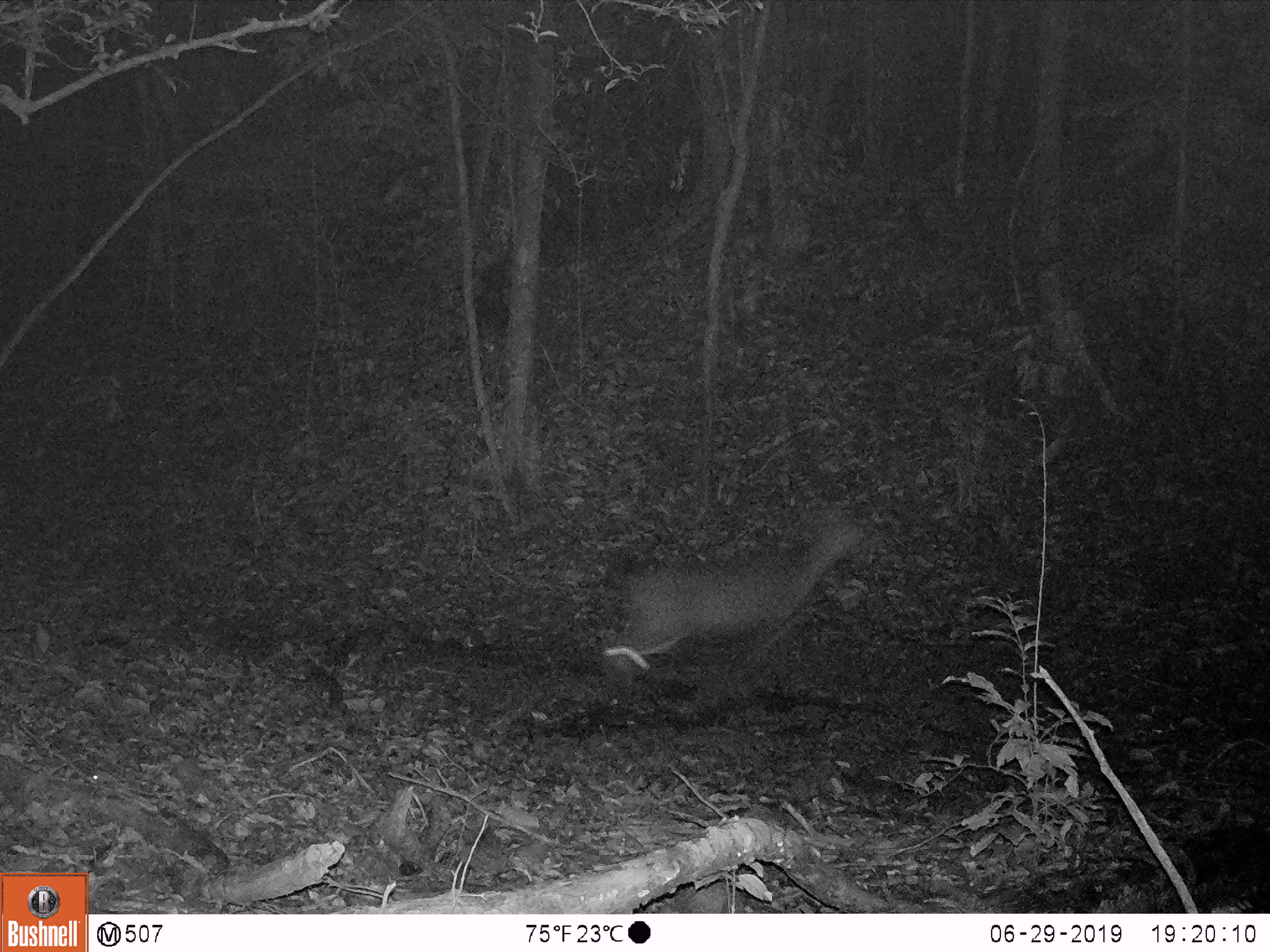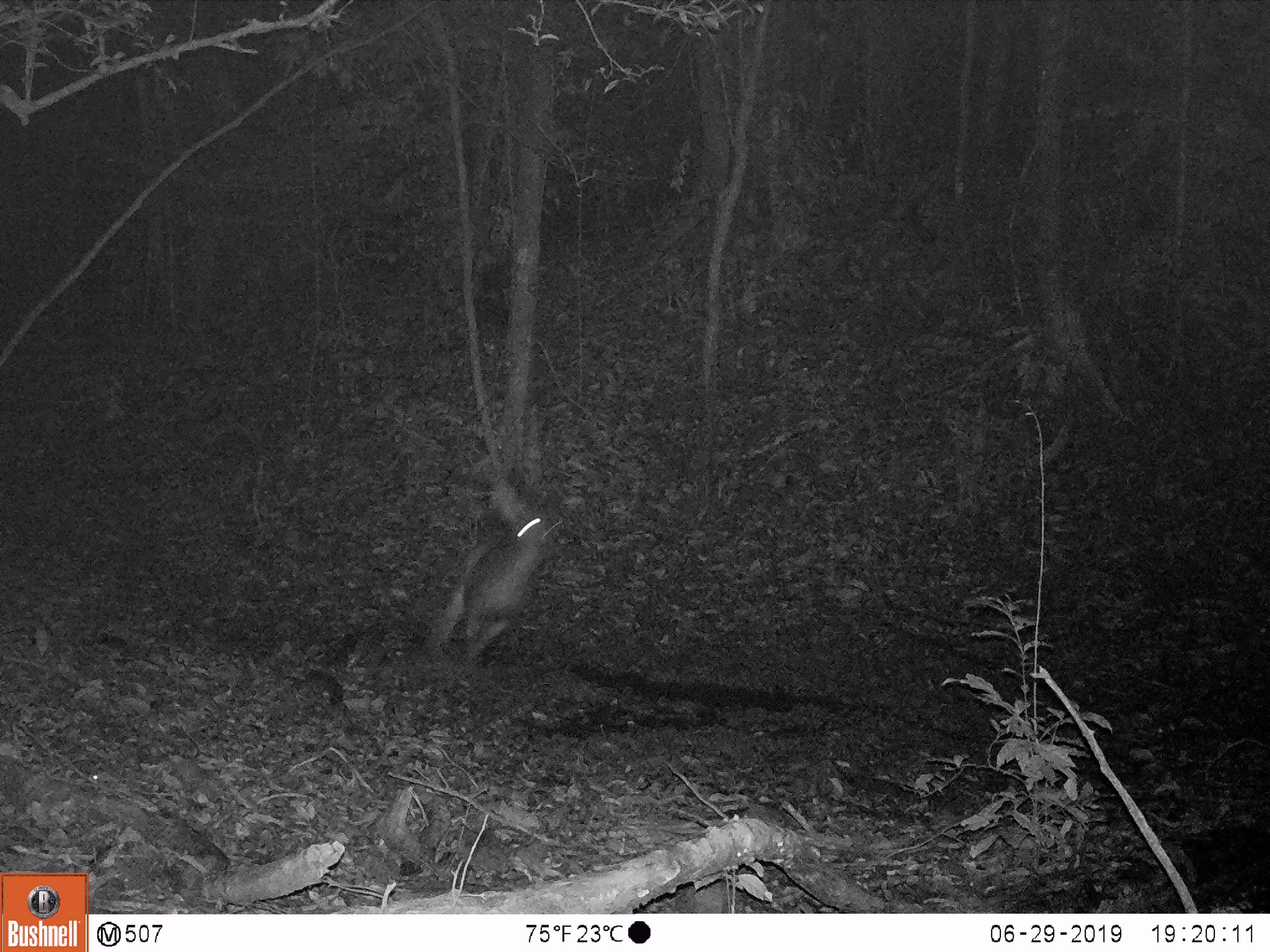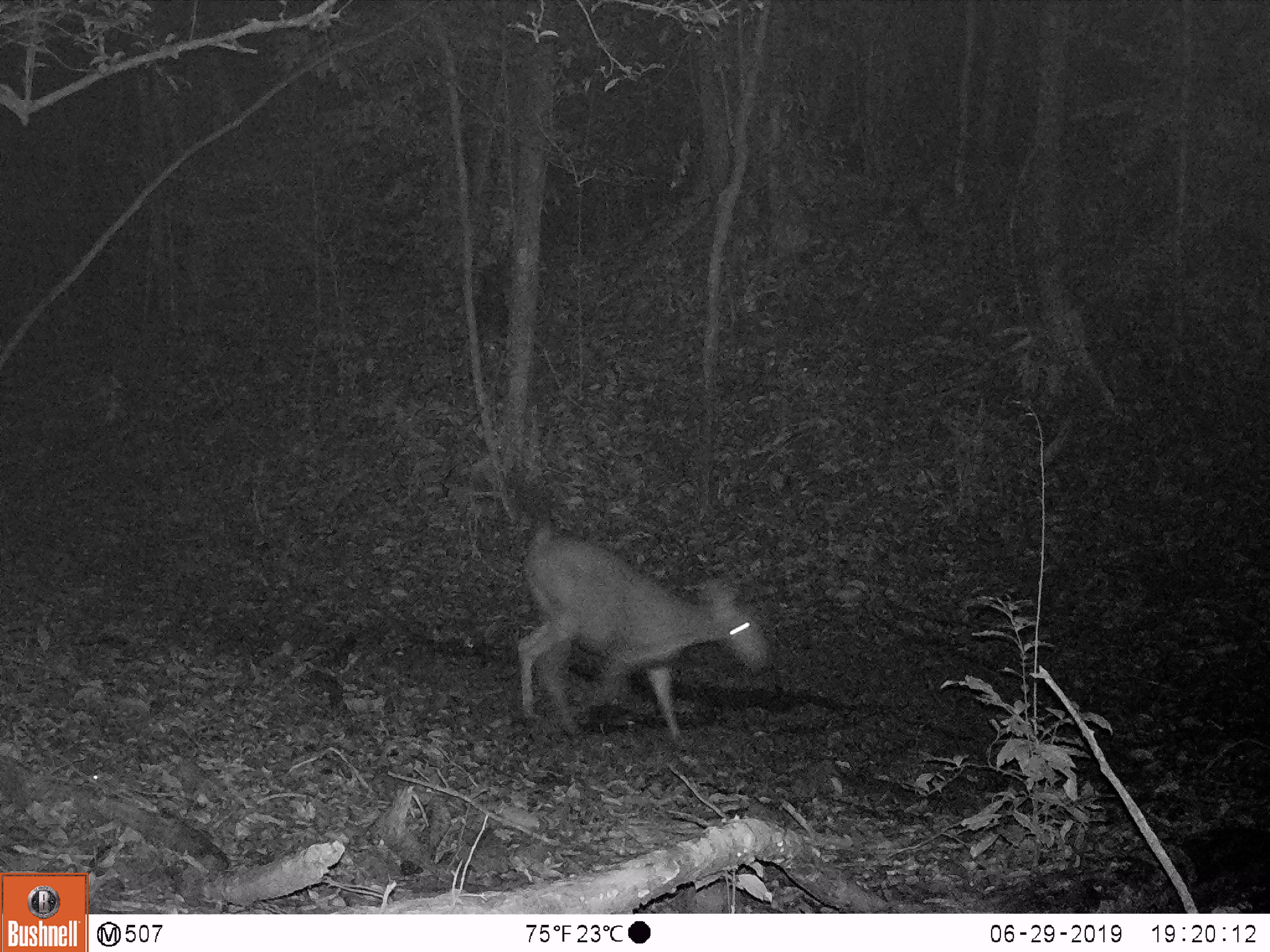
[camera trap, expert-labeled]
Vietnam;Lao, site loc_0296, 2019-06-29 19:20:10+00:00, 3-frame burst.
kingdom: Animalia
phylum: Chordata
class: Mammalia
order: Artiodactyla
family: Cervidae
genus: Rusa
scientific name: Rusa unicolor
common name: sambar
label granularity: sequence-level